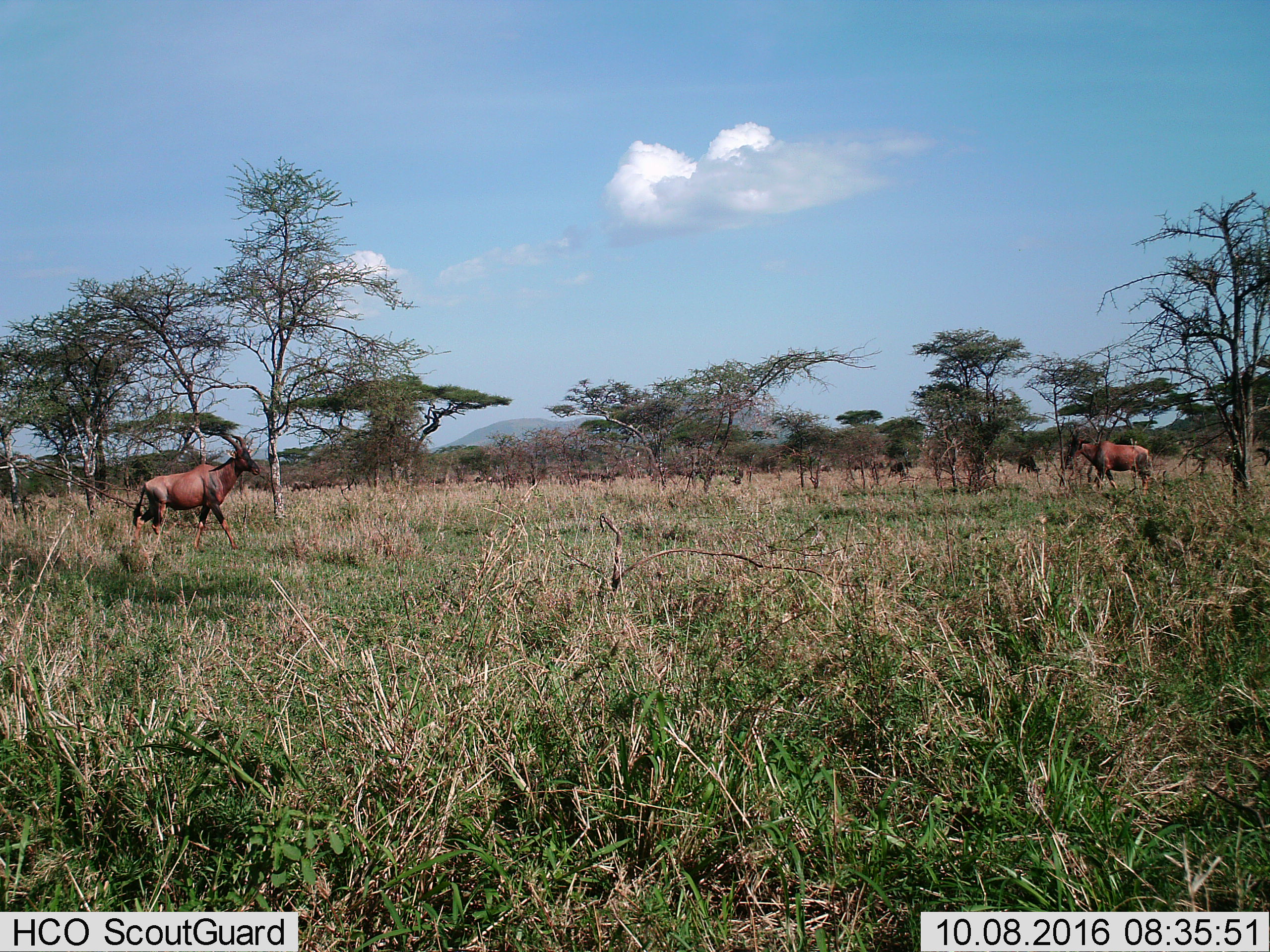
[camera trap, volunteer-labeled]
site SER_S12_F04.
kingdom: Animalia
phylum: Chordata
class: Mammalia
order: Artiodactyla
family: Bovidae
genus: Damaliscus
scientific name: Damaliscus lunatus jimela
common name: topi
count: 2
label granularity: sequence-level